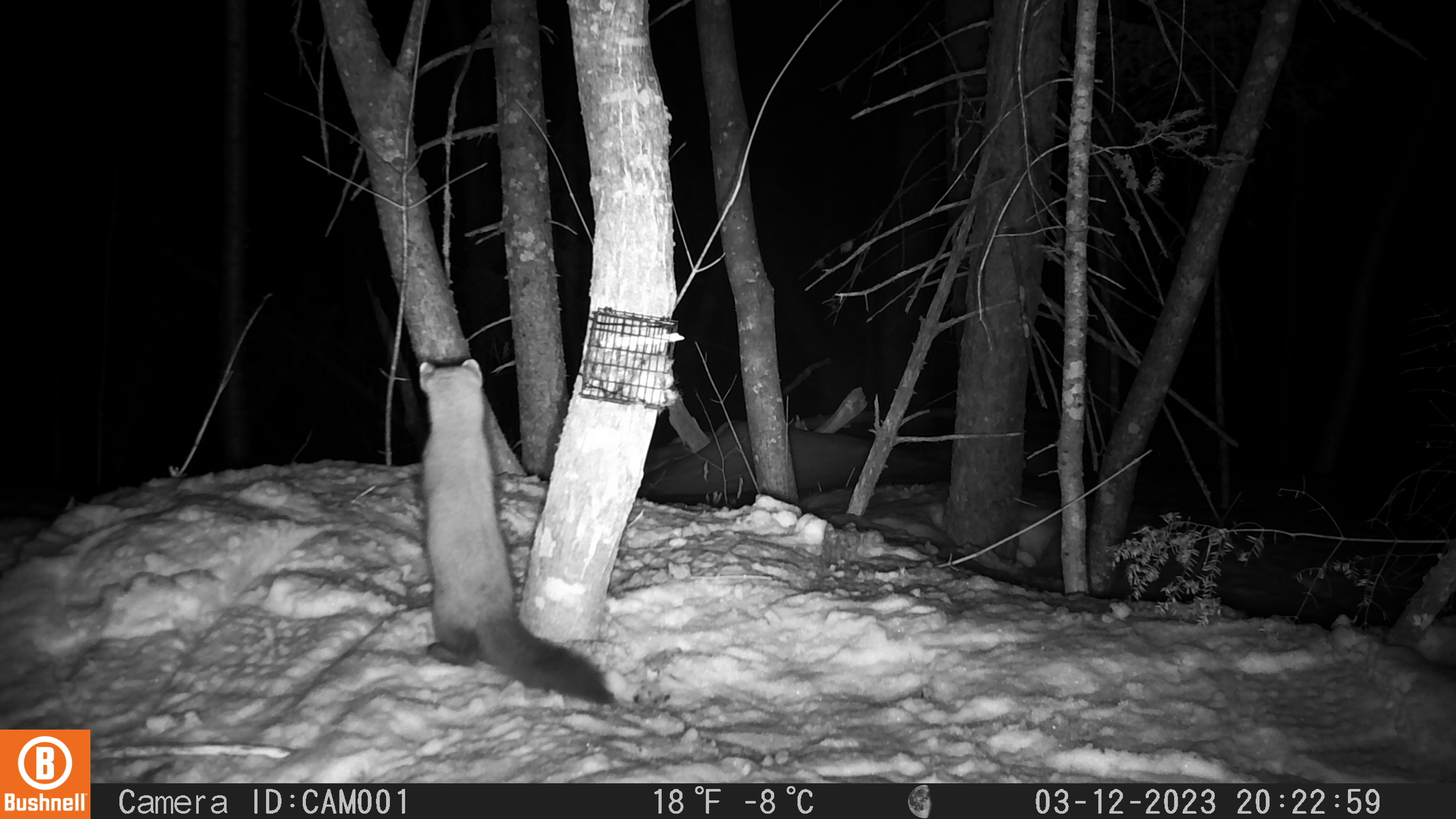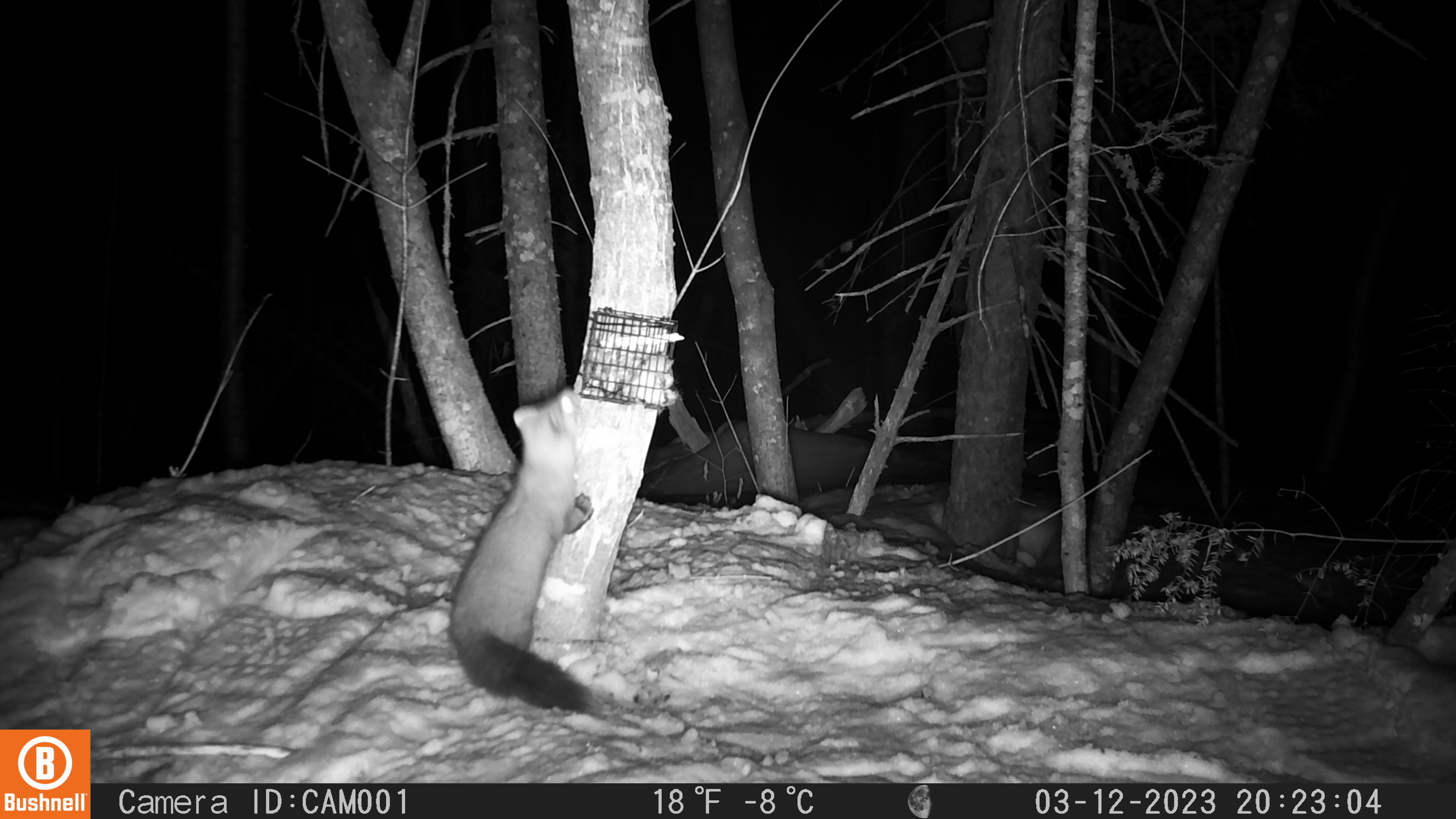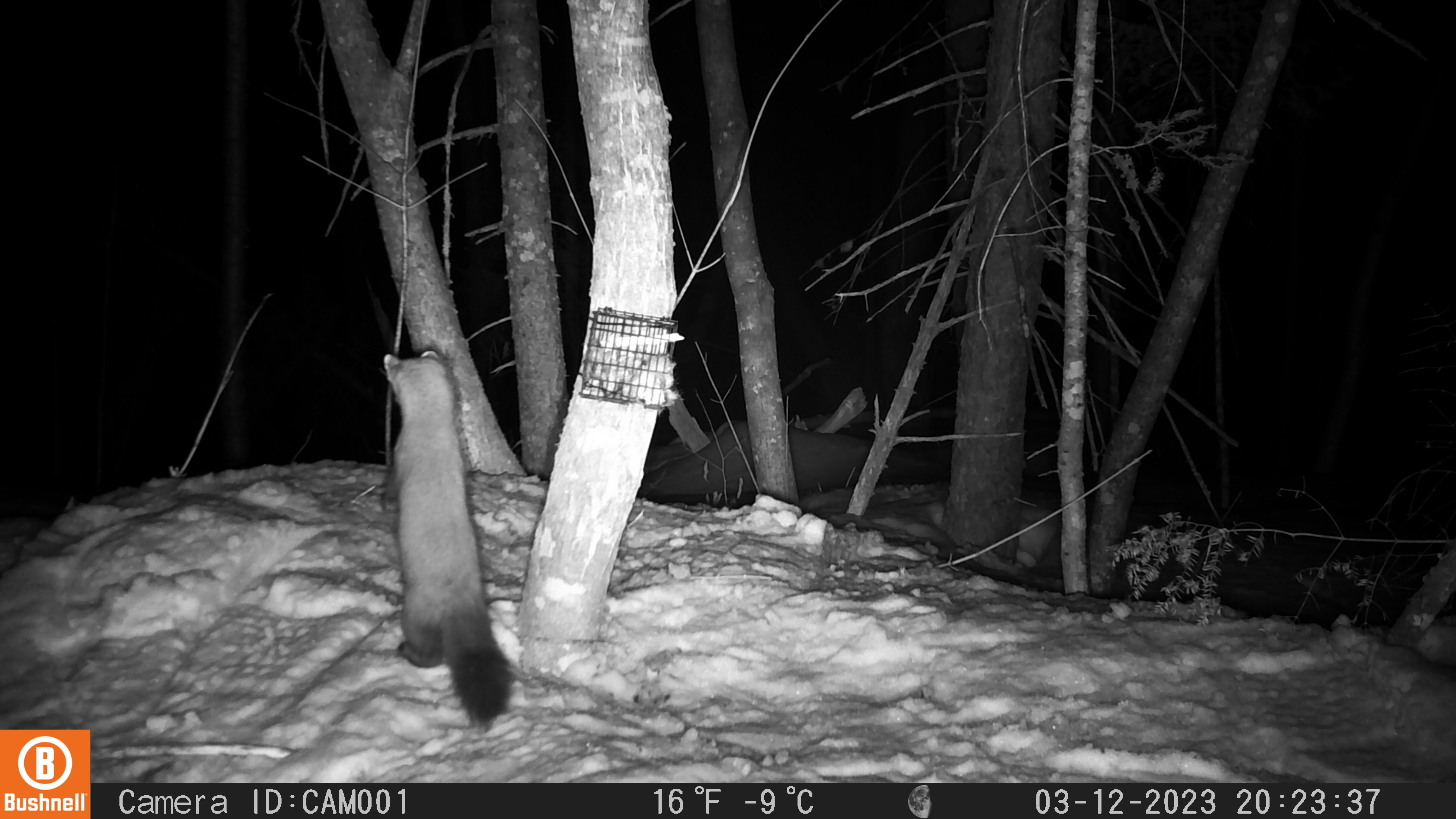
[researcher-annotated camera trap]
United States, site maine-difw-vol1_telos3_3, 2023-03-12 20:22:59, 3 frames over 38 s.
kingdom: Animalia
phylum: Chordata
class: Mammalia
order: Carnivora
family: Mustelidae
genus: Martes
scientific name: Martes americana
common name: american marten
American marten (Martes americana).